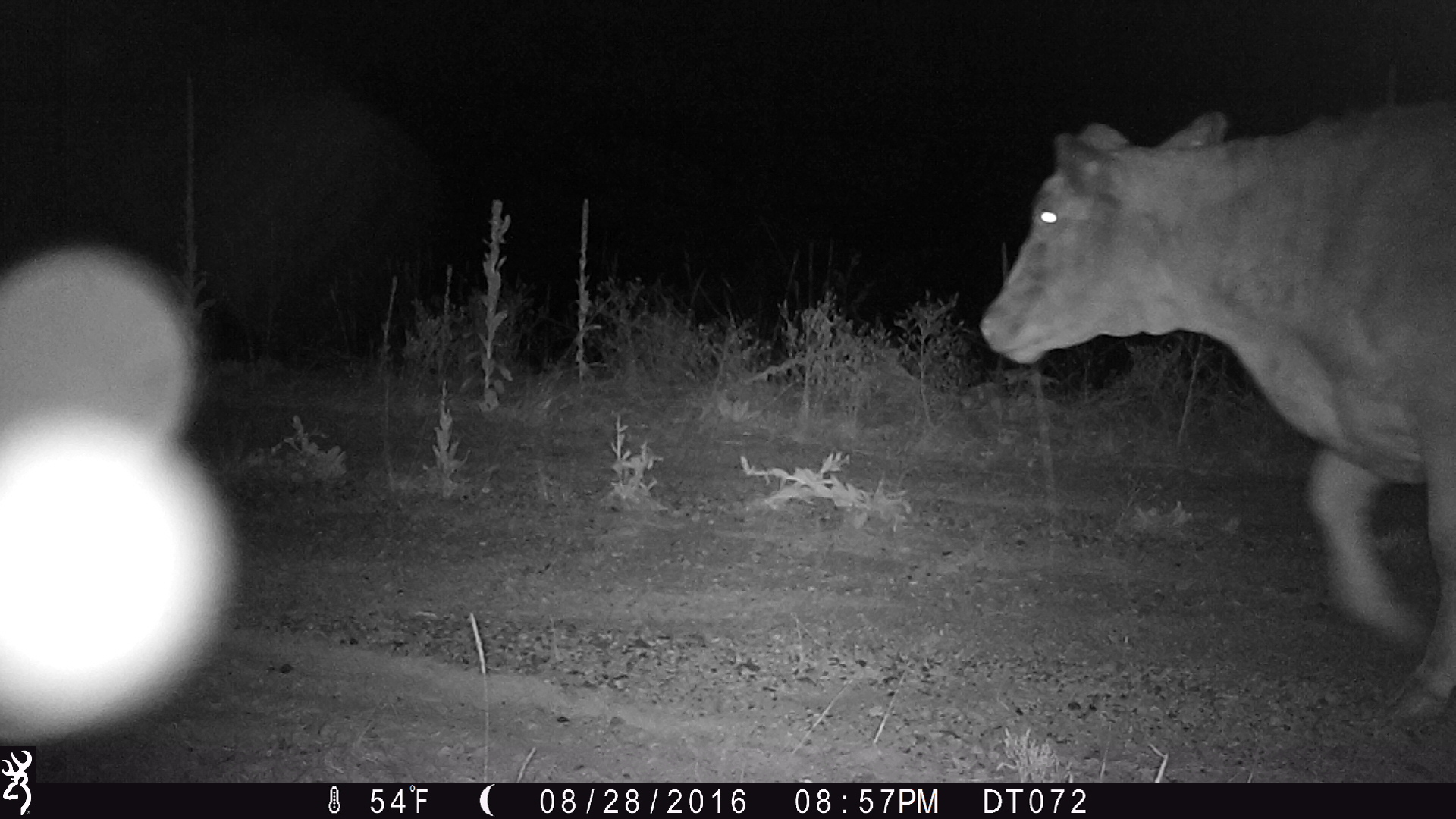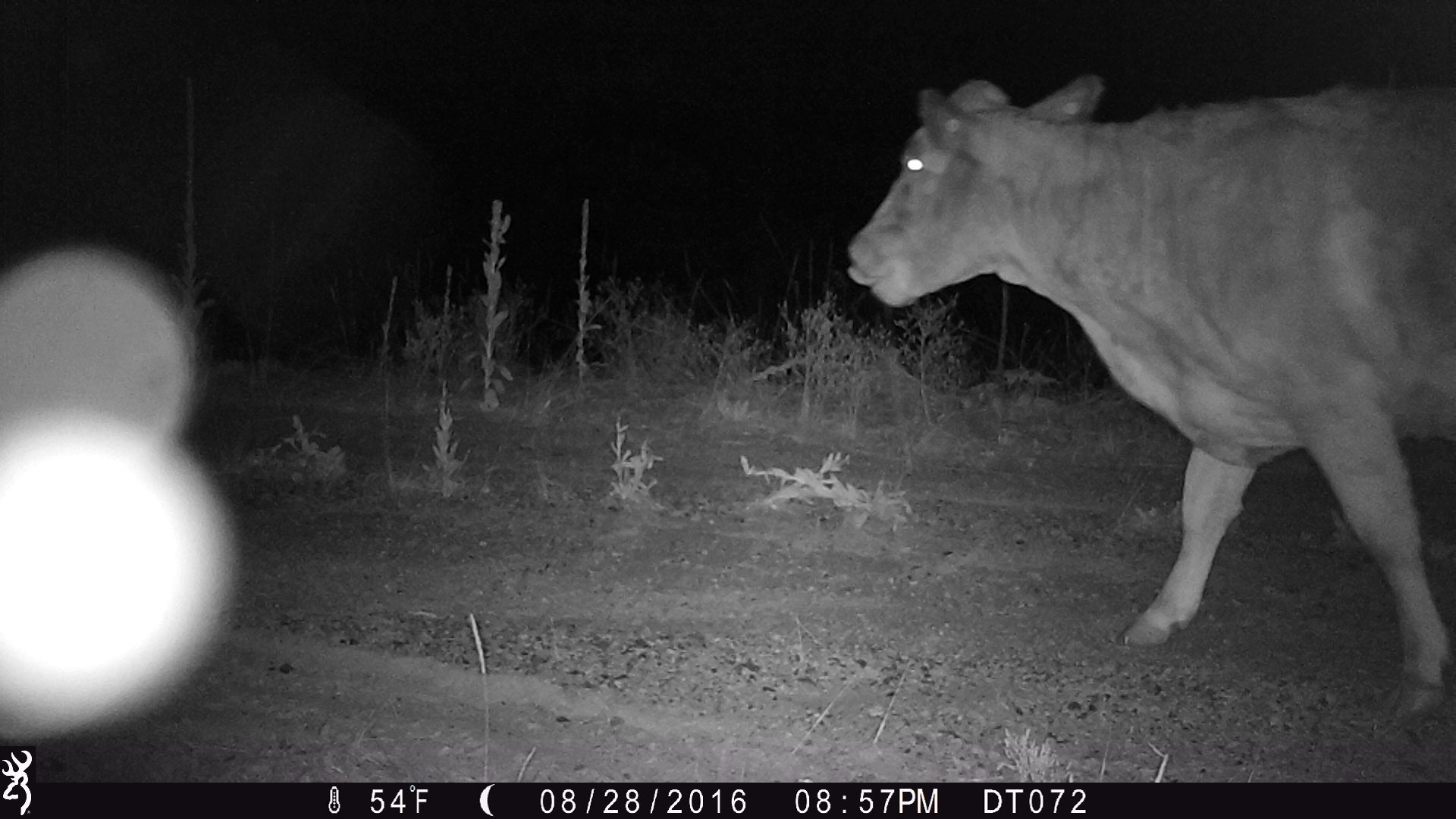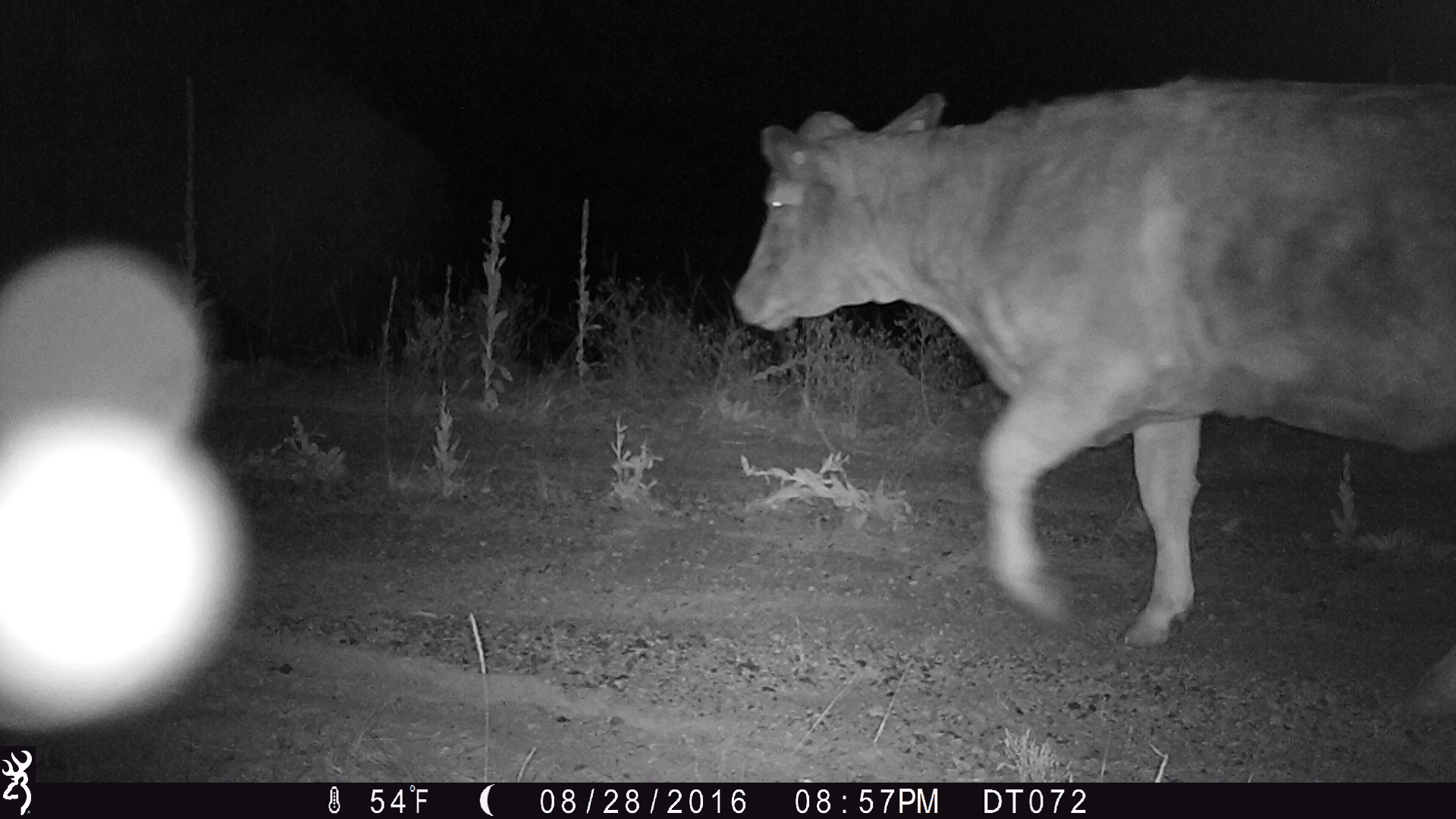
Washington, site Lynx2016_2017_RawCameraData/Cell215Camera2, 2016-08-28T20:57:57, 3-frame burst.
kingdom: Animalia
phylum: Chordata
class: Mammalia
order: Artiodactyla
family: Bovidae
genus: Bos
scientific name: Bos taurus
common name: domestic cattle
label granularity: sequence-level